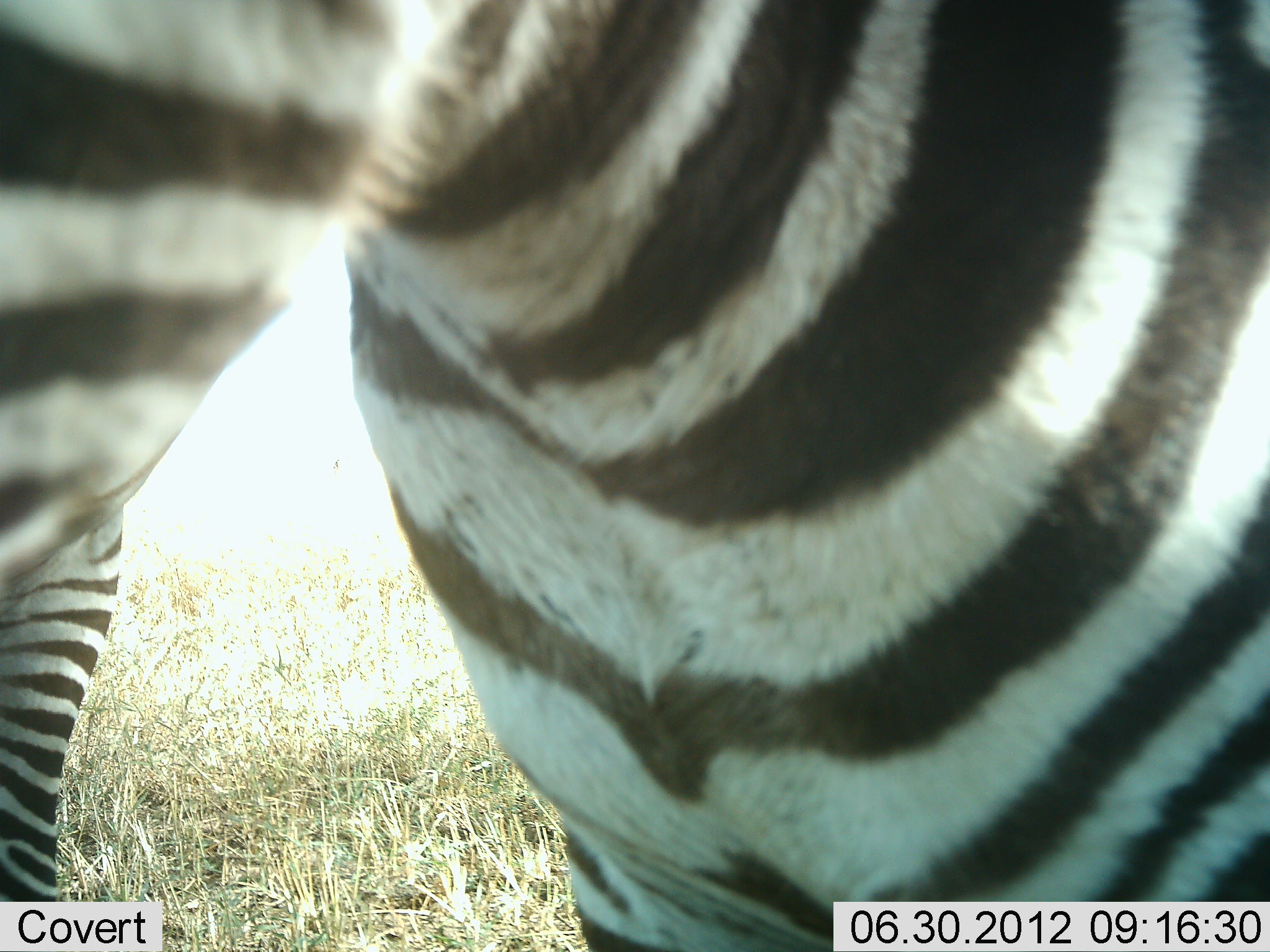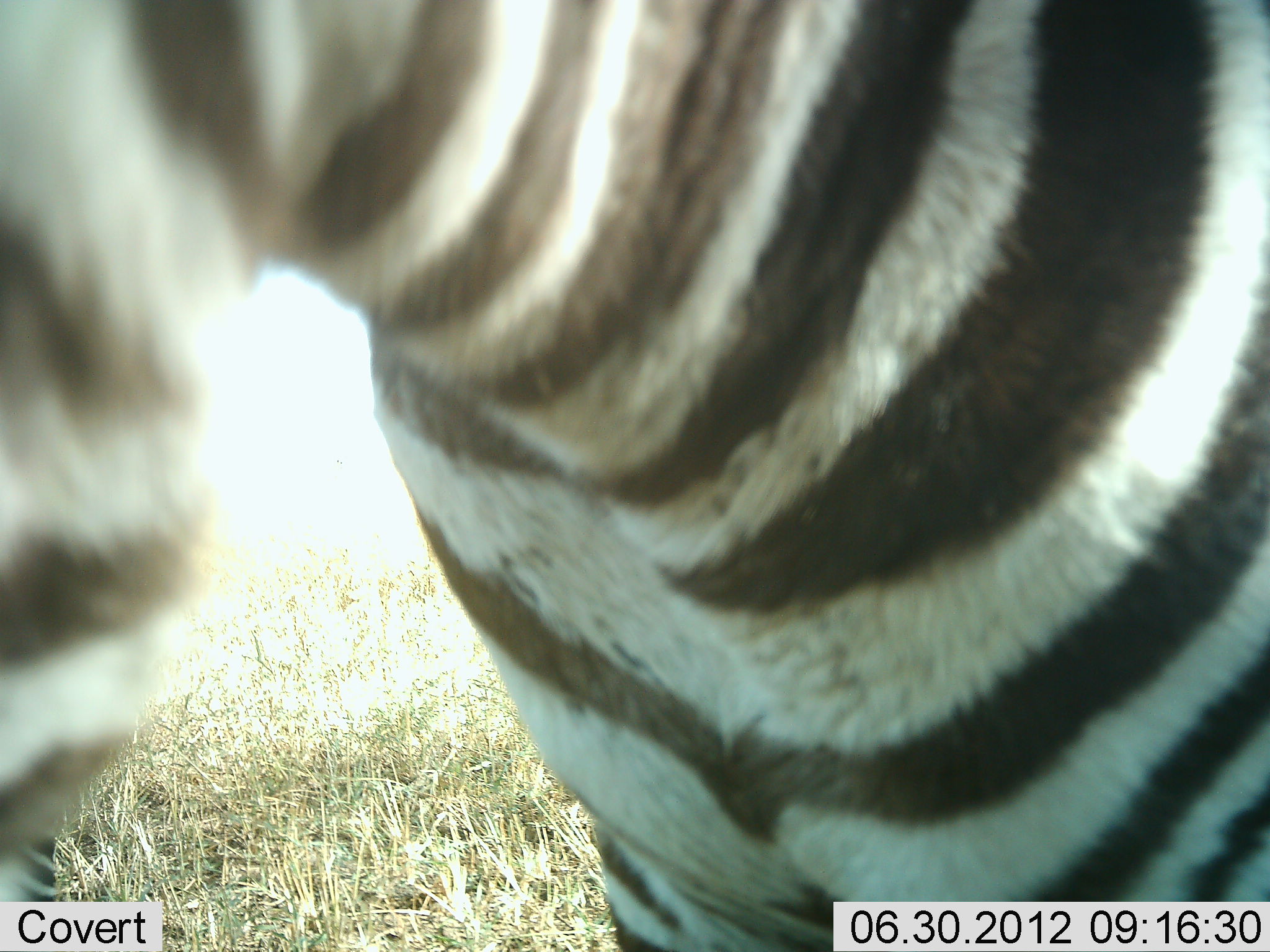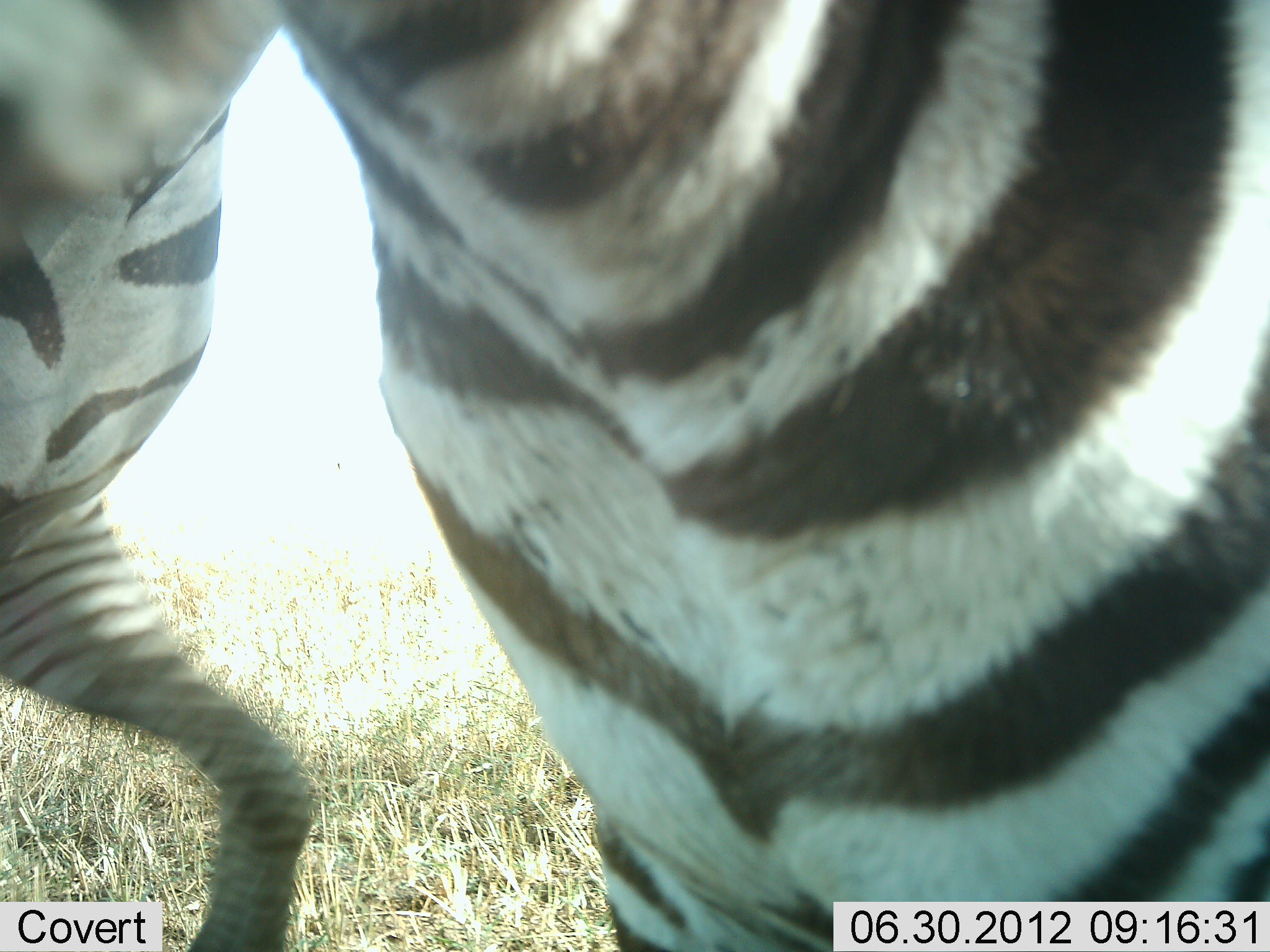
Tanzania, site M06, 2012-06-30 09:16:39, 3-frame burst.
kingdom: Animalia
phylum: Chordata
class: Mammalia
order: Perissodactyla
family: Equidae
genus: Equus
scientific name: Equus quagga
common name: plains zebra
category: zebra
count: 2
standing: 90%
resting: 0%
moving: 10%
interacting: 10%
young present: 10%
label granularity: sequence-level